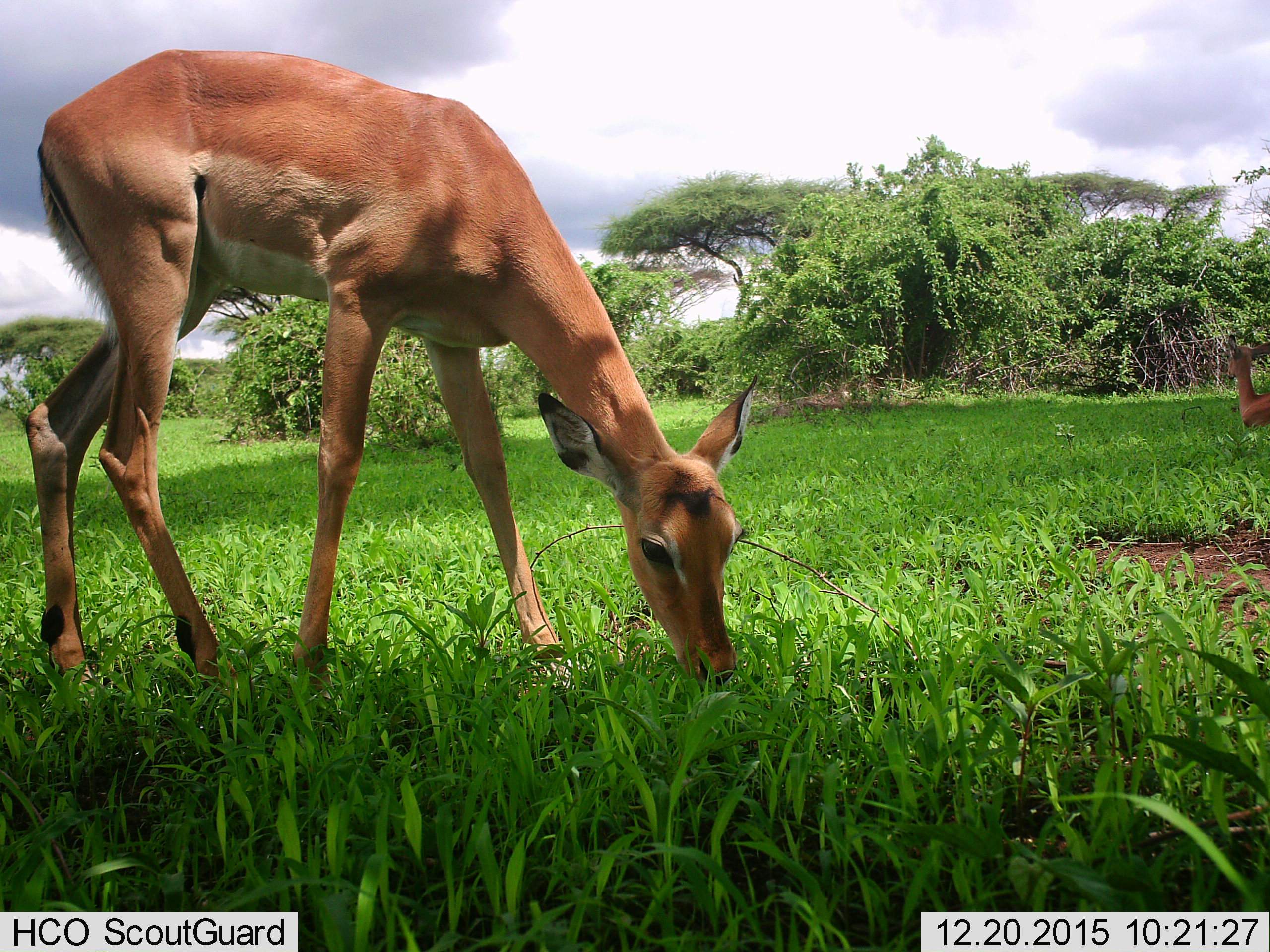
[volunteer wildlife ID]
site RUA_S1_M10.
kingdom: Animalia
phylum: Chordata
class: Mammalia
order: Artiodactyla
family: Bovidae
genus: Aepyceros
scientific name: Aepyceros melampus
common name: impala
Impala (Aepyceros melampus), count 2. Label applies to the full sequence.